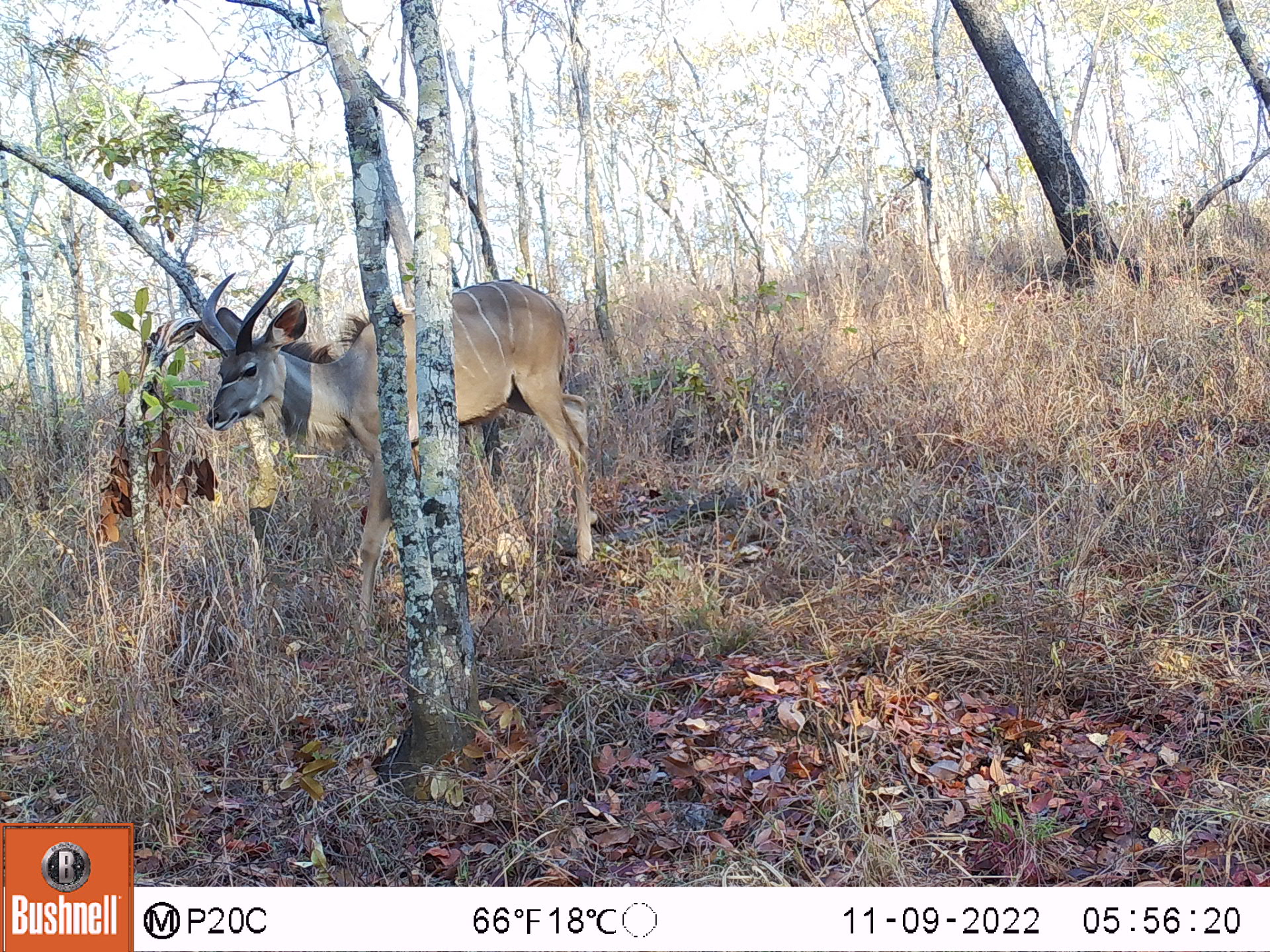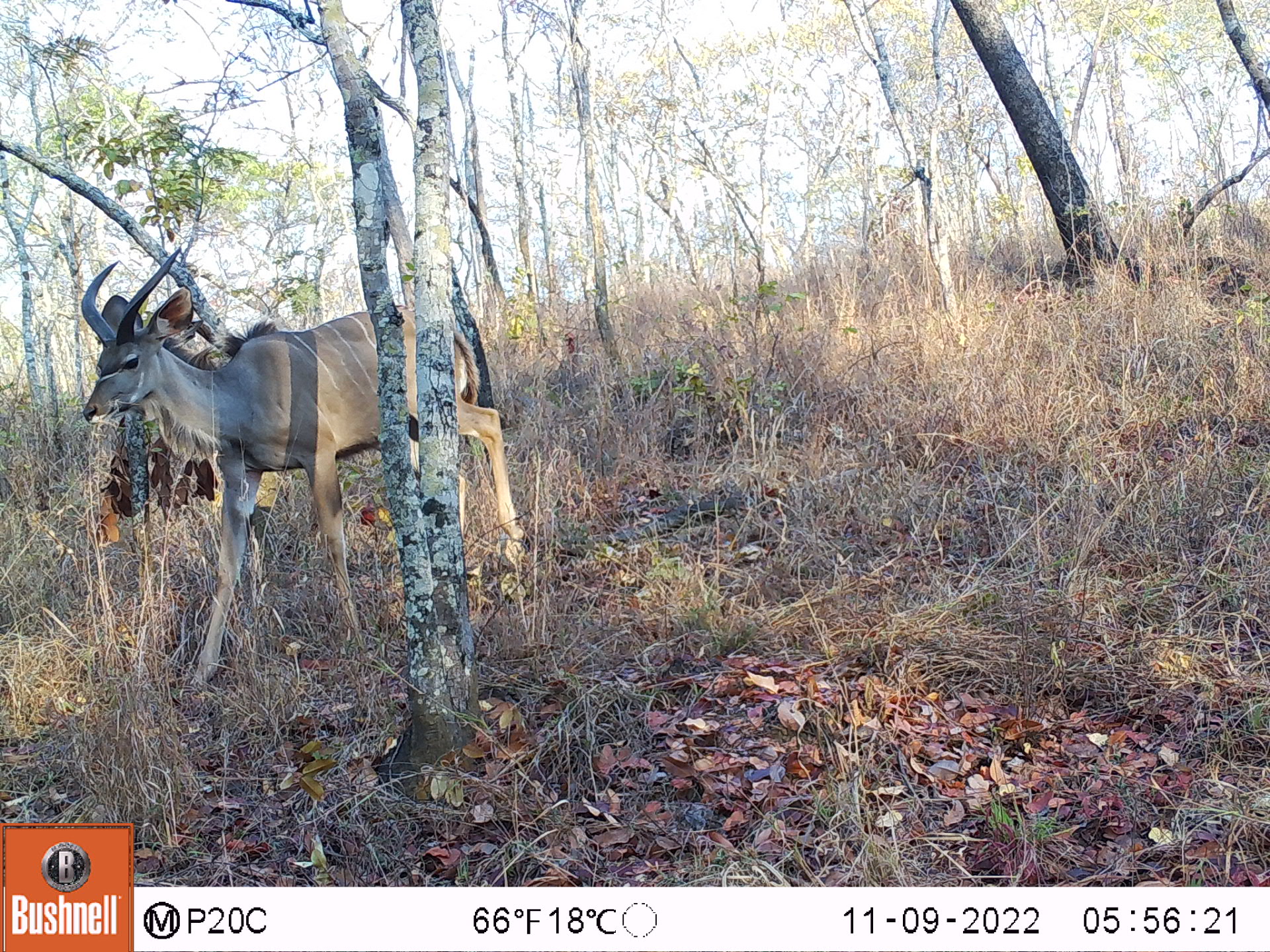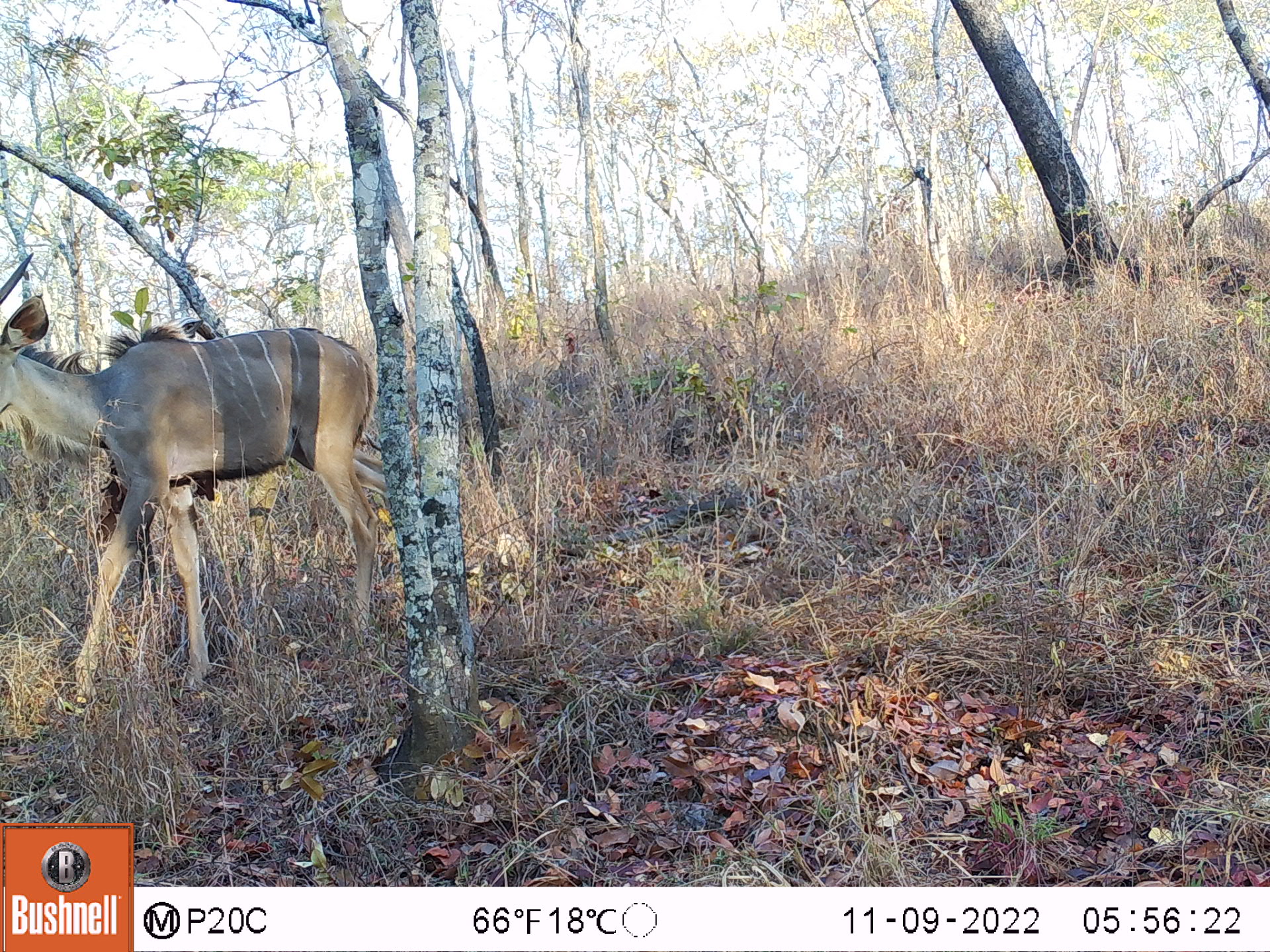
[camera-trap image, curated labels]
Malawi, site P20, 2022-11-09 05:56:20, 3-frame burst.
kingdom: Animalia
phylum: Chordata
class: Mammalia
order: Artiodactyla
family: Bovidae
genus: Tragelaphus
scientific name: Tragelaphus strepsiceros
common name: greater kudu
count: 1